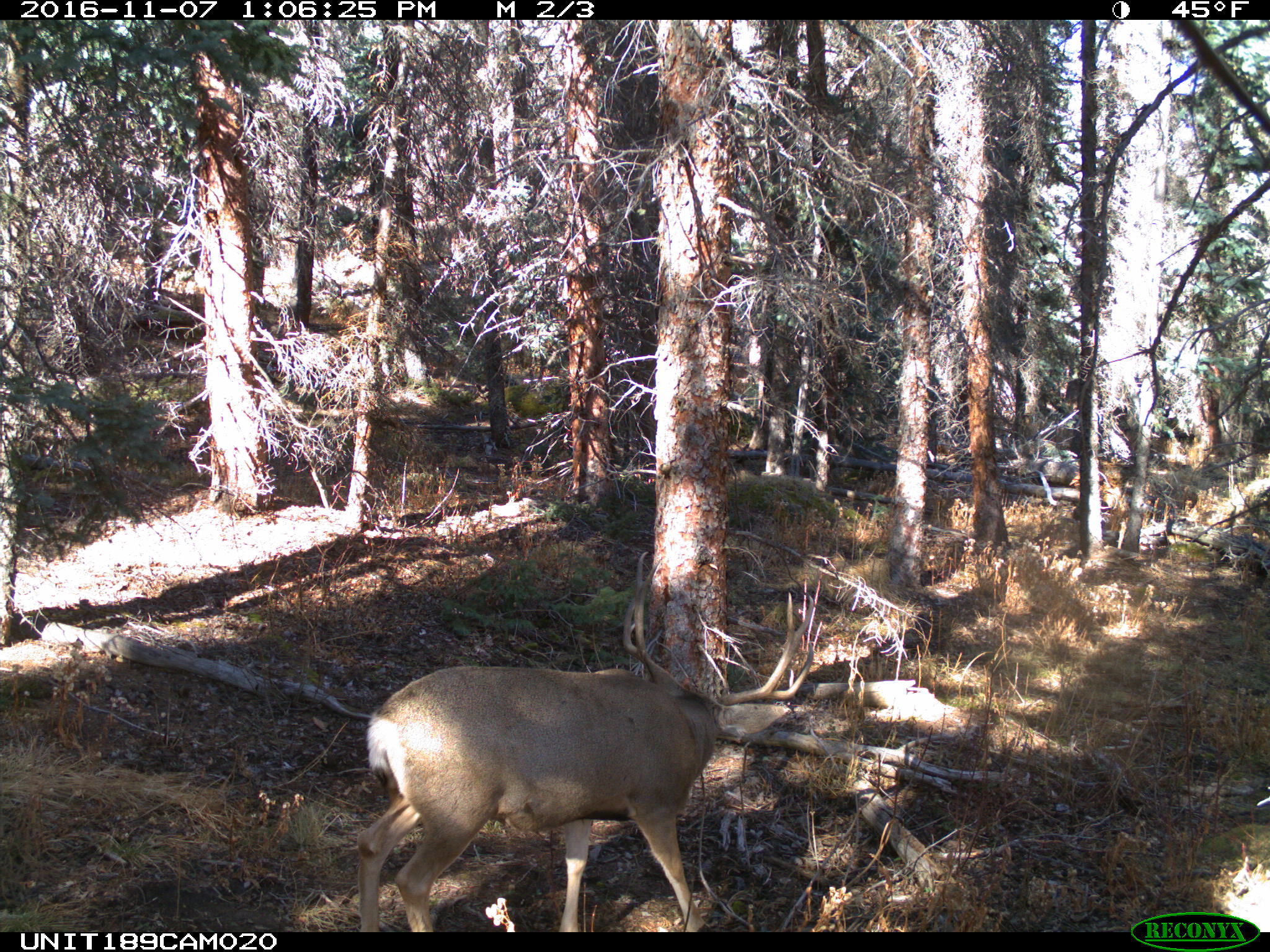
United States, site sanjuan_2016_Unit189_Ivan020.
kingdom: Animalia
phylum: Chordata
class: Mammalia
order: Artiodactyla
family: Cervidae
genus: Odocoileus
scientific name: Odocoileus hemionus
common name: mule deer